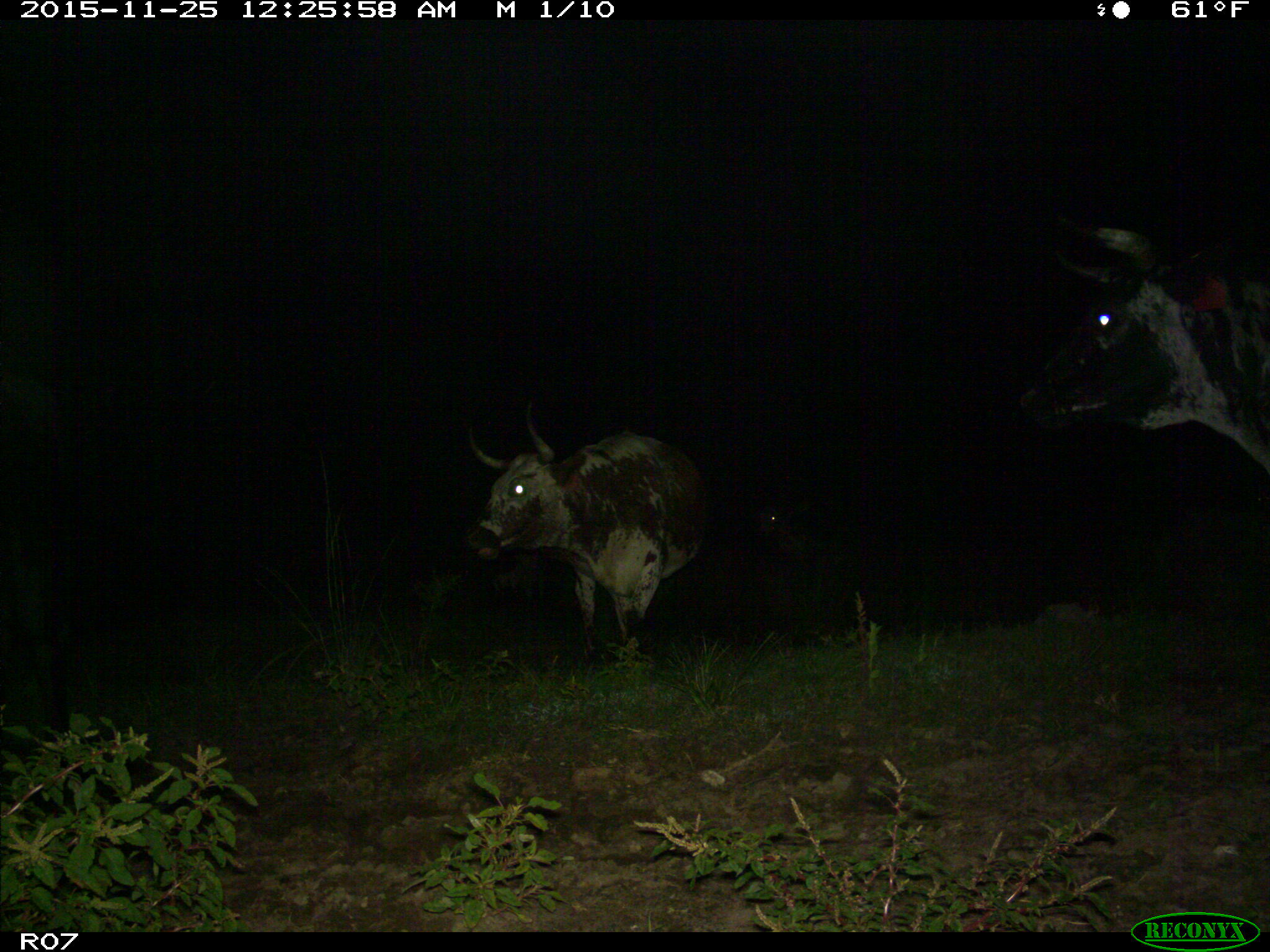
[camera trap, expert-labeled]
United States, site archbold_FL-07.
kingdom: Animalia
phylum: Chordata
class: Mammalia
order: Artiodactyla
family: Bovidae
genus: Bos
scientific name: Bos taurus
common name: domestic cow